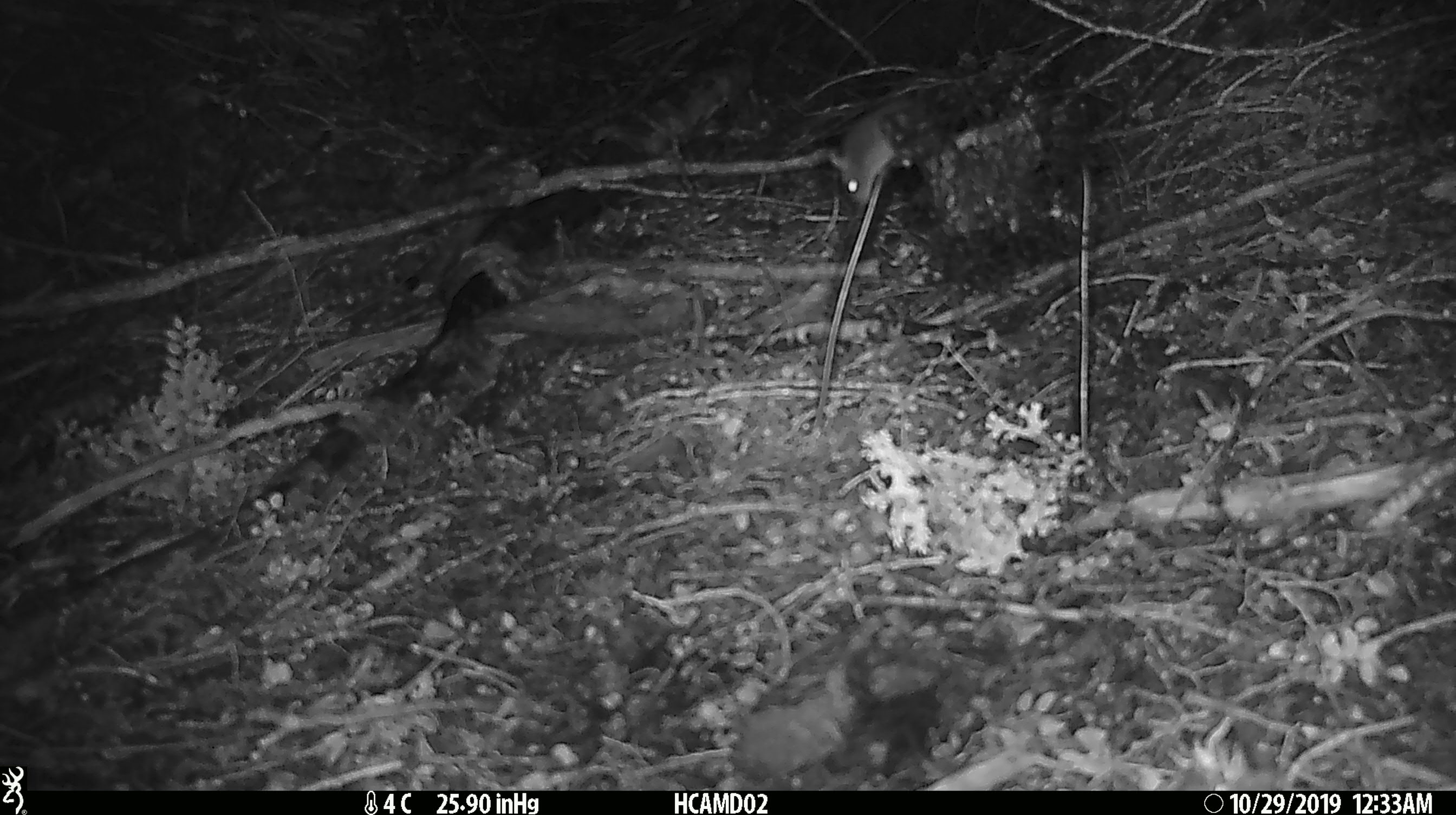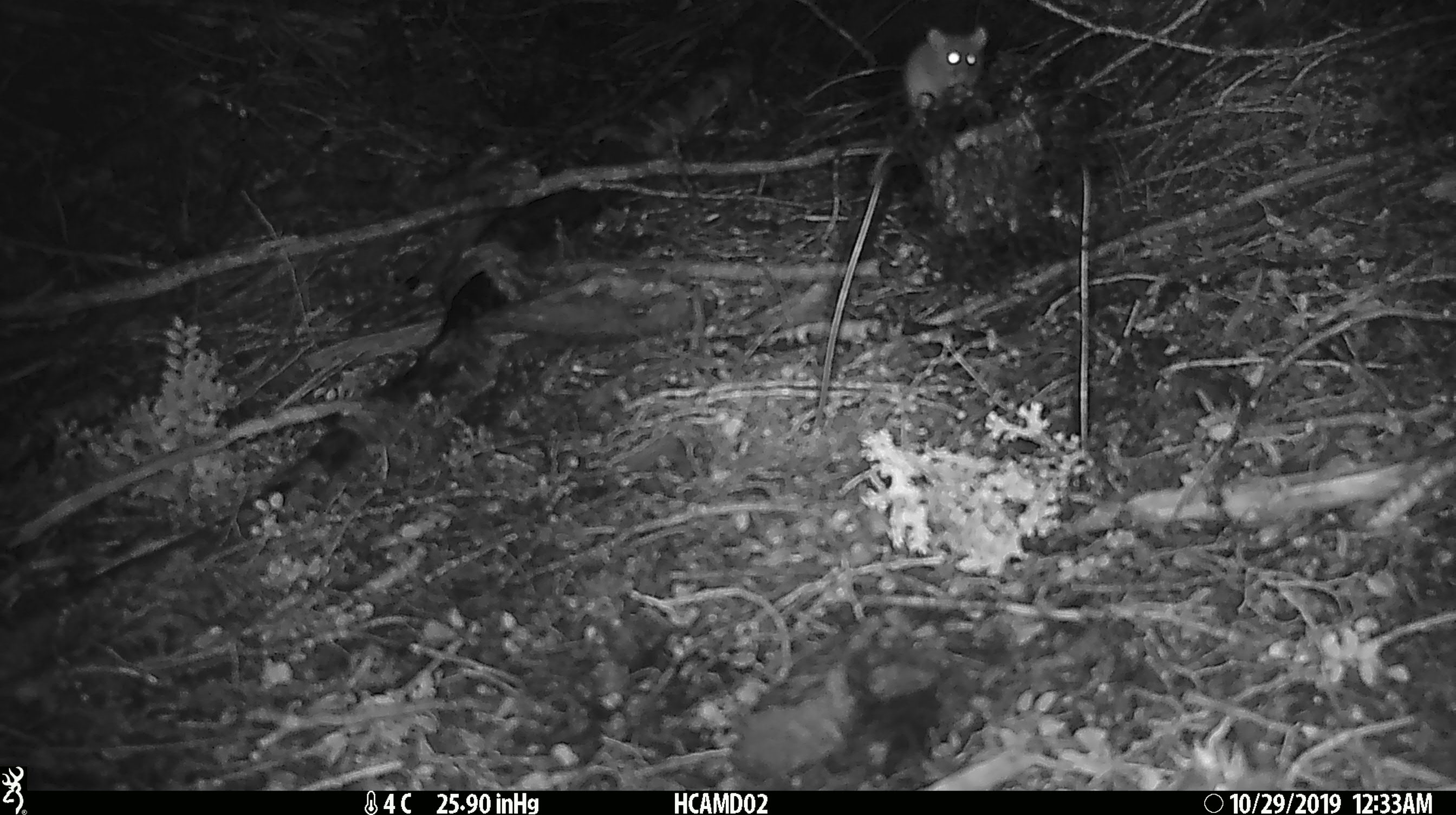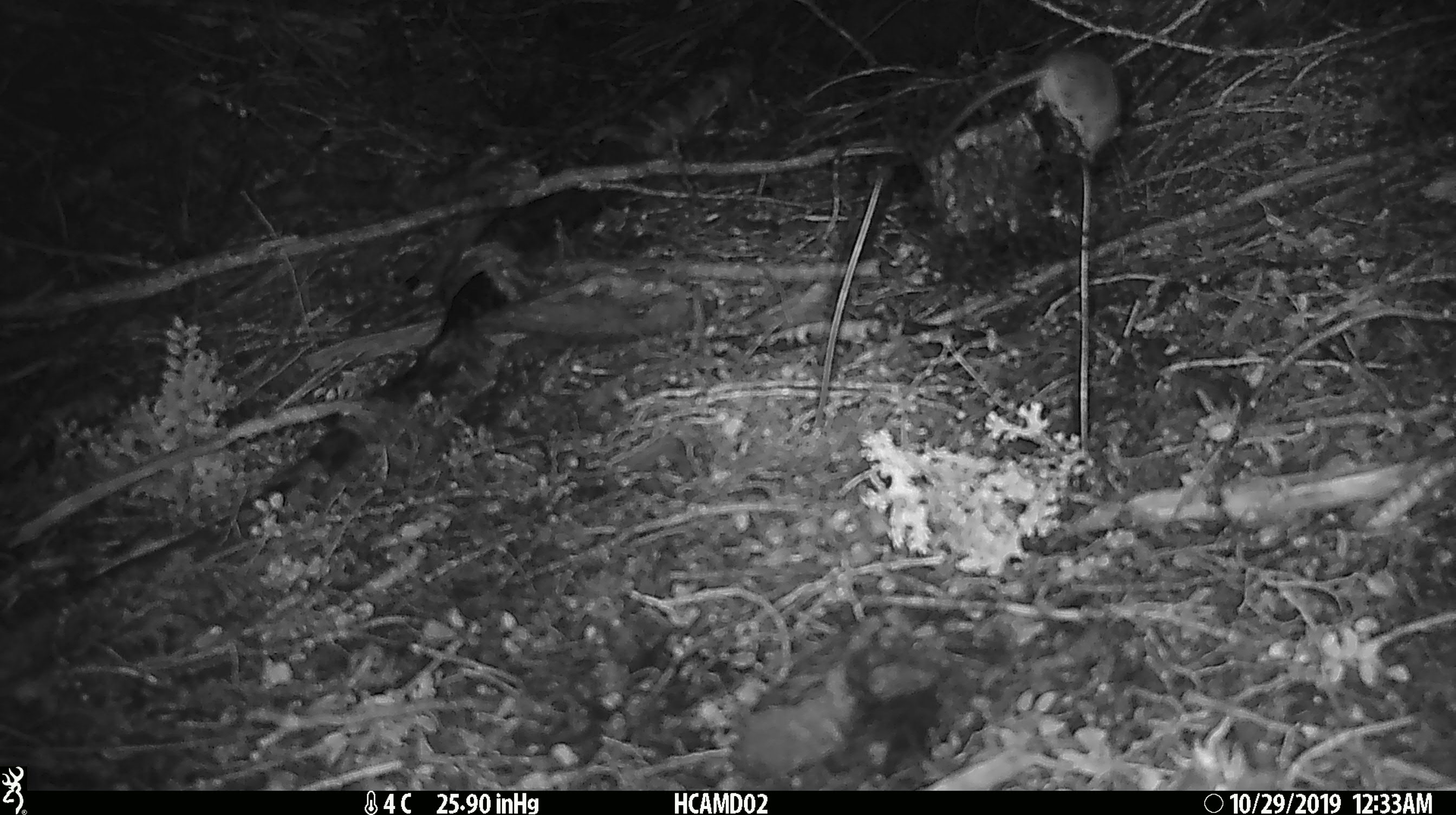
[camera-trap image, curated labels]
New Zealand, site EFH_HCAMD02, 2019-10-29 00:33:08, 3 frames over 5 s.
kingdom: Animalia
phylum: Chordata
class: Mammalia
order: Rodentia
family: Muridae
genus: Mus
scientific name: Mus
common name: mouse